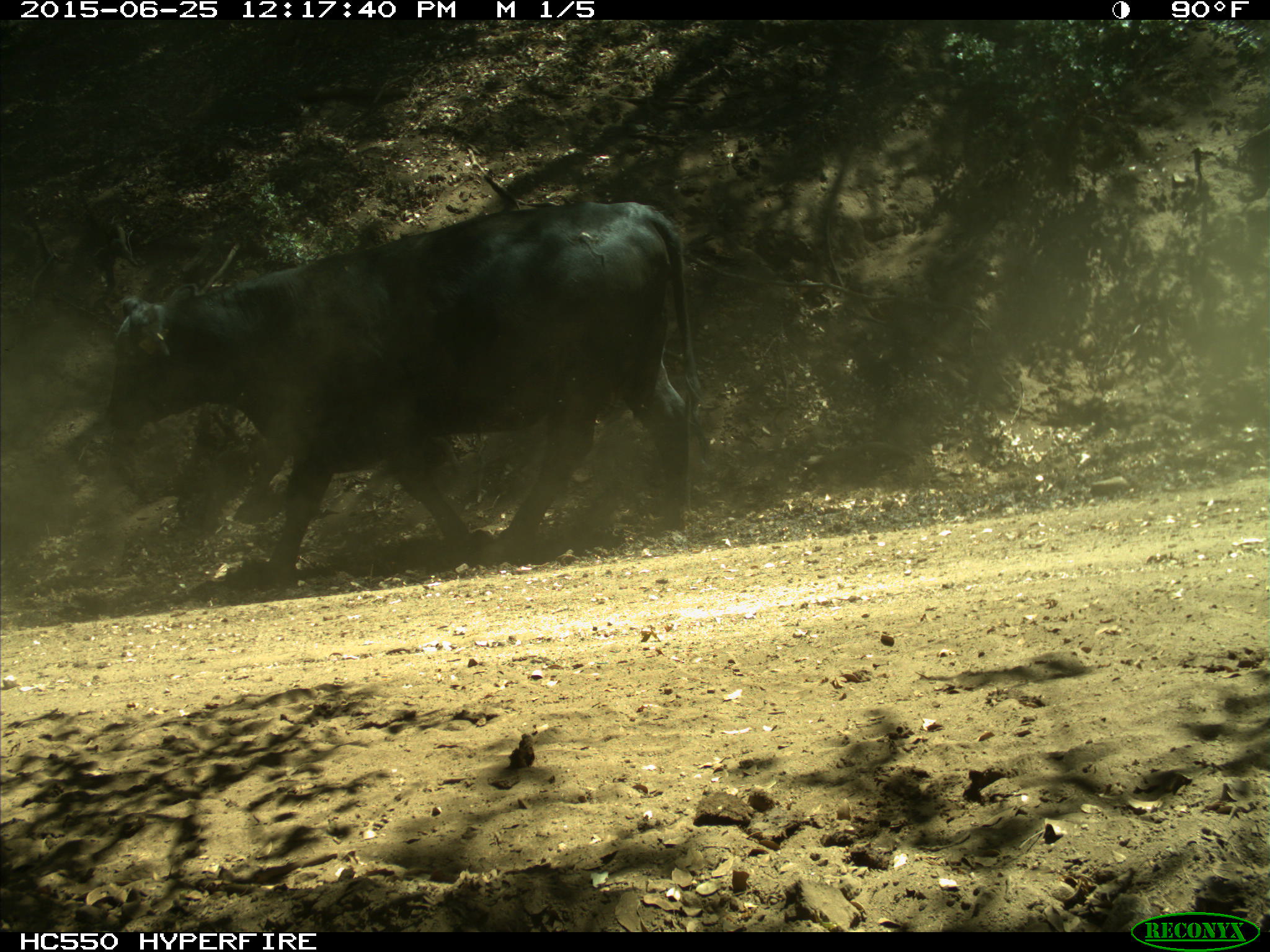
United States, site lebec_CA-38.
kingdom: Animalia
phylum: Chordata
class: Mammalia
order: Artiodactyla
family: Bovidae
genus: Bos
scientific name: Bos taurus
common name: domestic cow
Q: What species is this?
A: Bos taurus (domestic cow).